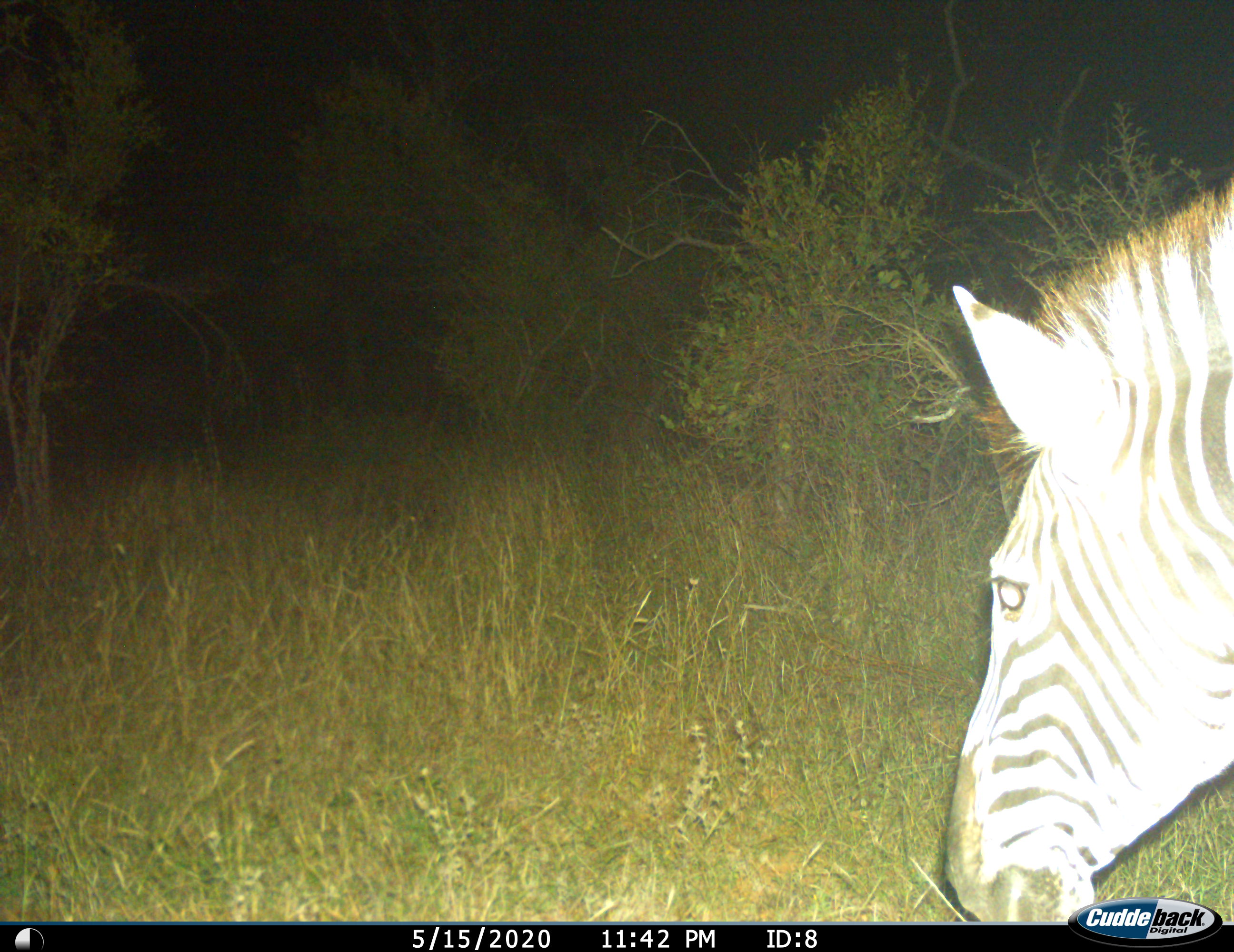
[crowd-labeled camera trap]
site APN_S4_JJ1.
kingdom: Animalia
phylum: Chordata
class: Mammalia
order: Perissodactyla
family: Equidae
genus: Equus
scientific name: Equus quagga burchellii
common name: burchell's zebra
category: zebraburchells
Zebraburchells (burchell's zebra) (Equus quagga burchellii), count 1. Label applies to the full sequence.